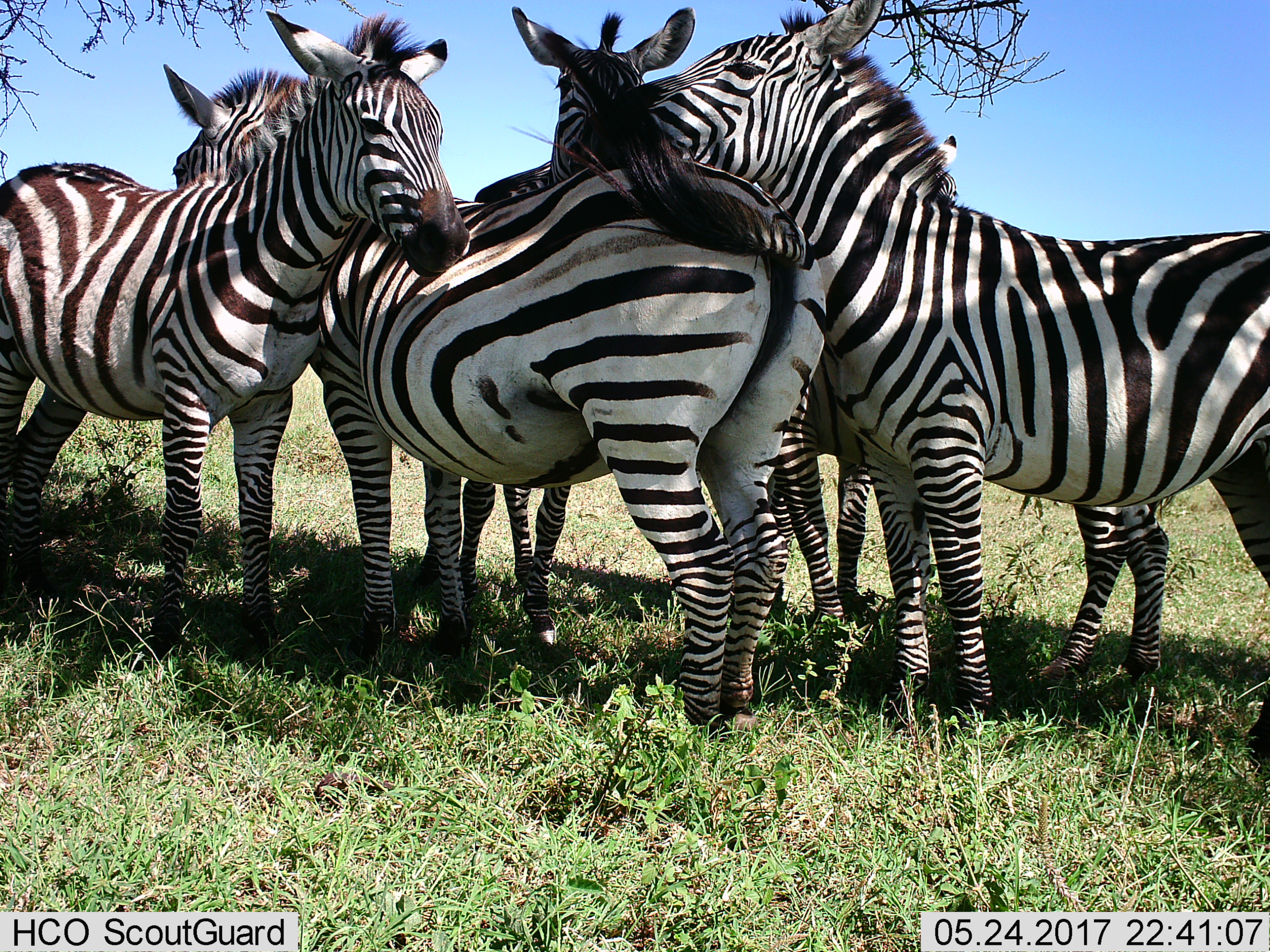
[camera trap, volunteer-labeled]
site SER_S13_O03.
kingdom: Animalia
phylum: Chordata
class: Mammalia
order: Perissodactyla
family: Equidae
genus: Equus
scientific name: Equus quagga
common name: plains zebra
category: zebraplains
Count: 5.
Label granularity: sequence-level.